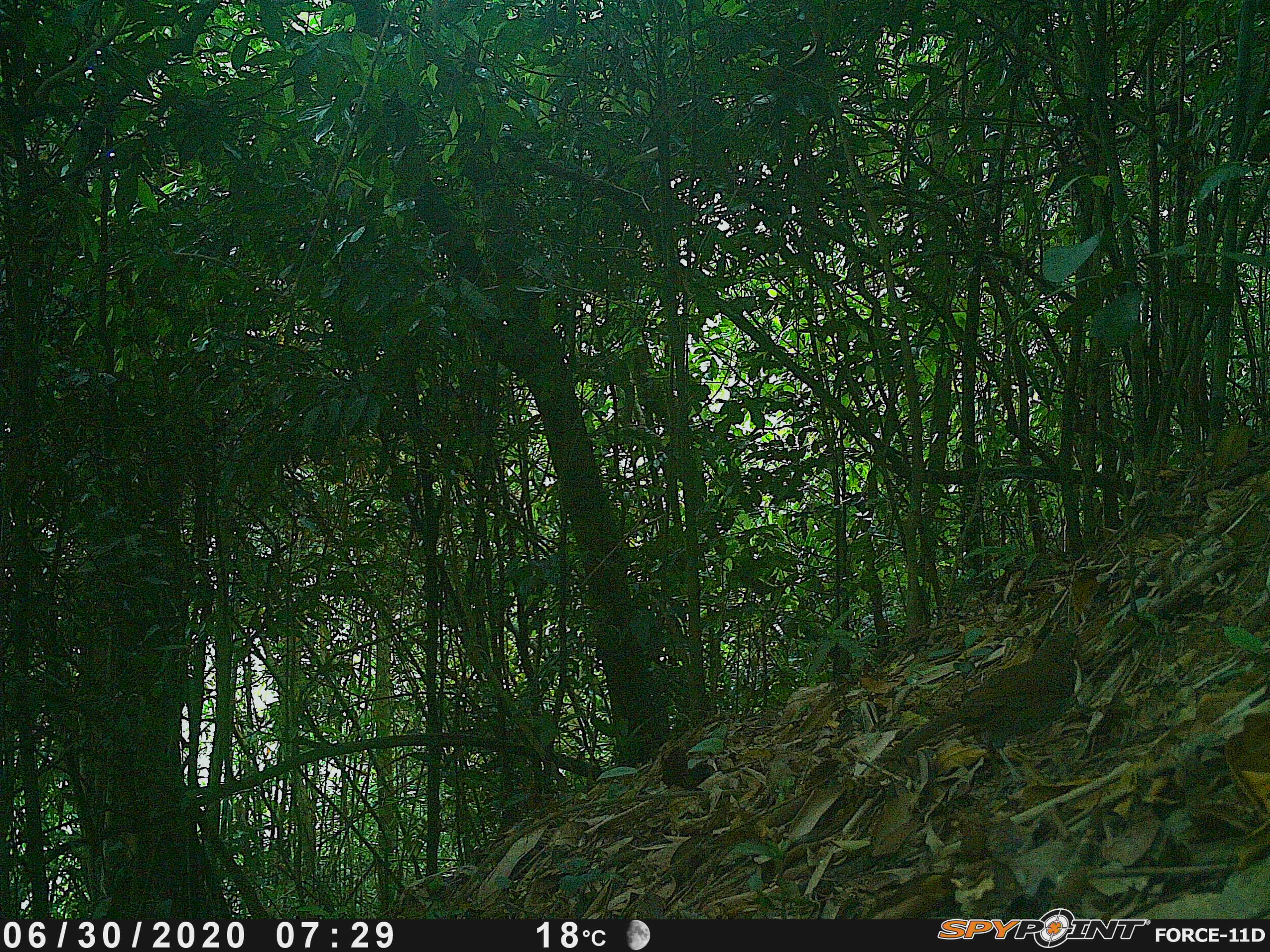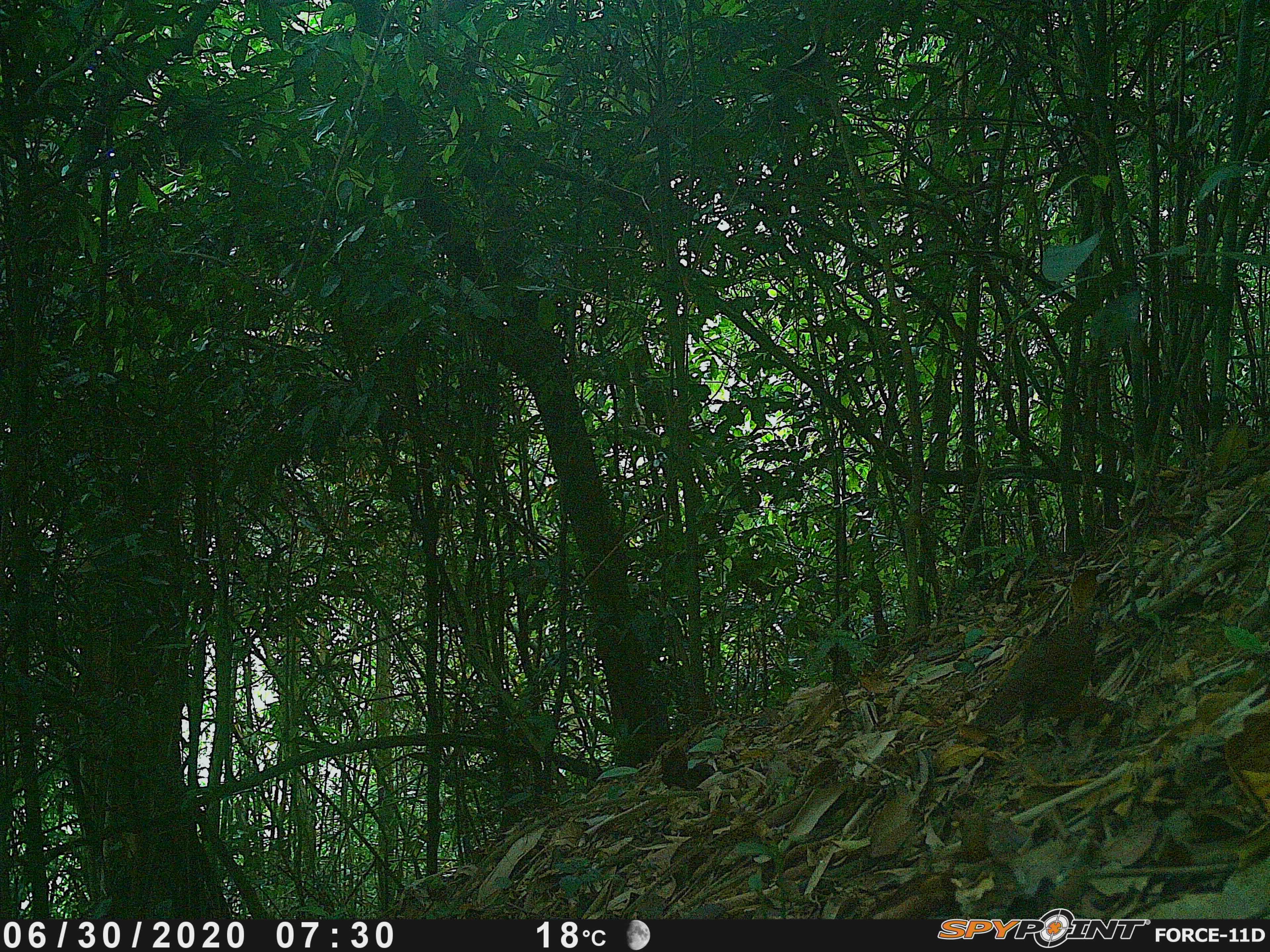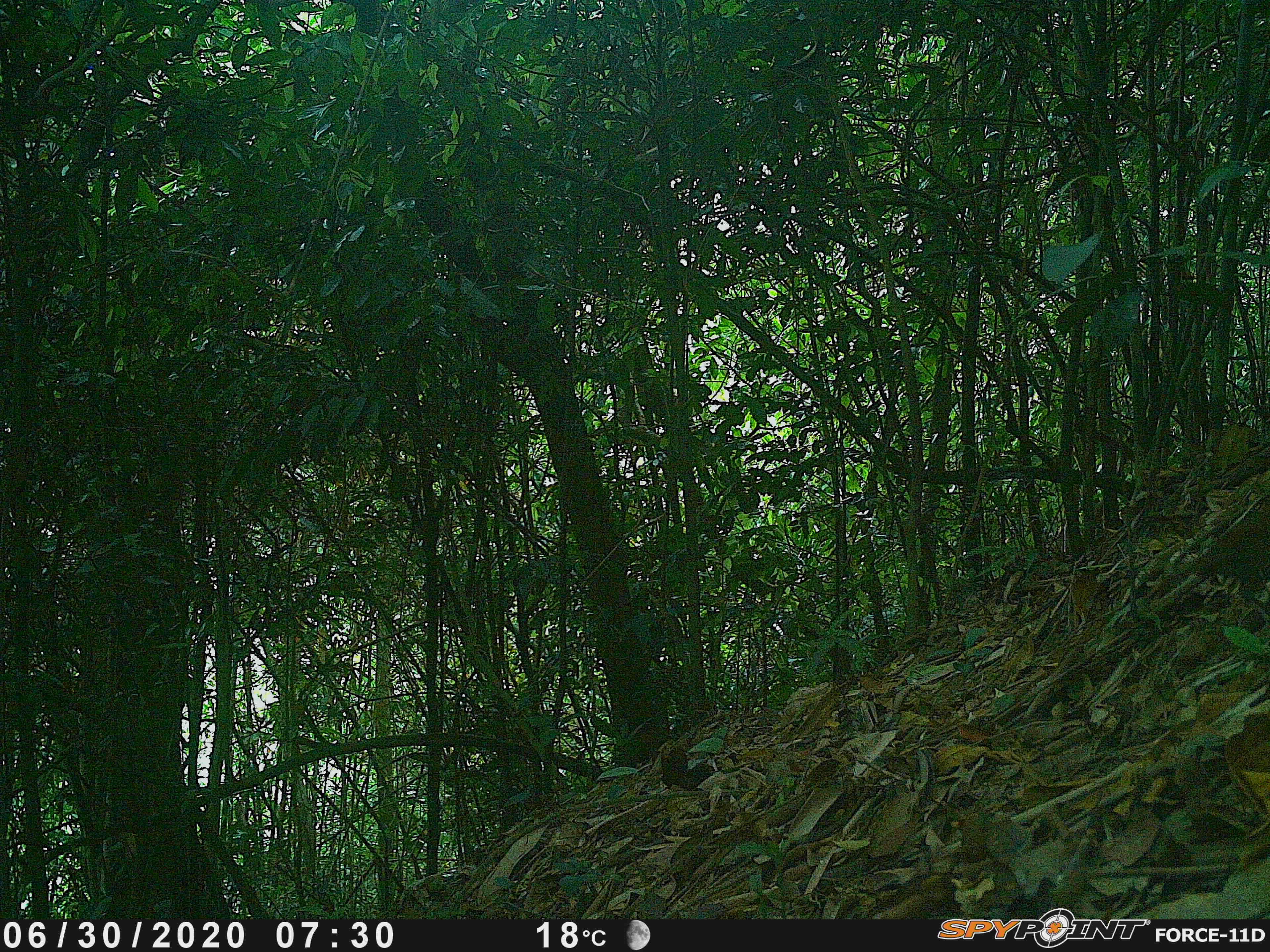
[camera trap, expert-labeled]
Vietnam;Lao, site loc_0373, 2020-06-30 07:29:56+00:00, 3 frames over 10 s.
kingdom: Animalia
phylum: Chordata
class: Aves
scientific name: Aves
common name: bird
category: unidentified bird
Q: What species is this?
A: Unidentified bird (bird) (Aves).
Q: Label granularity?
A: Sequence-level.